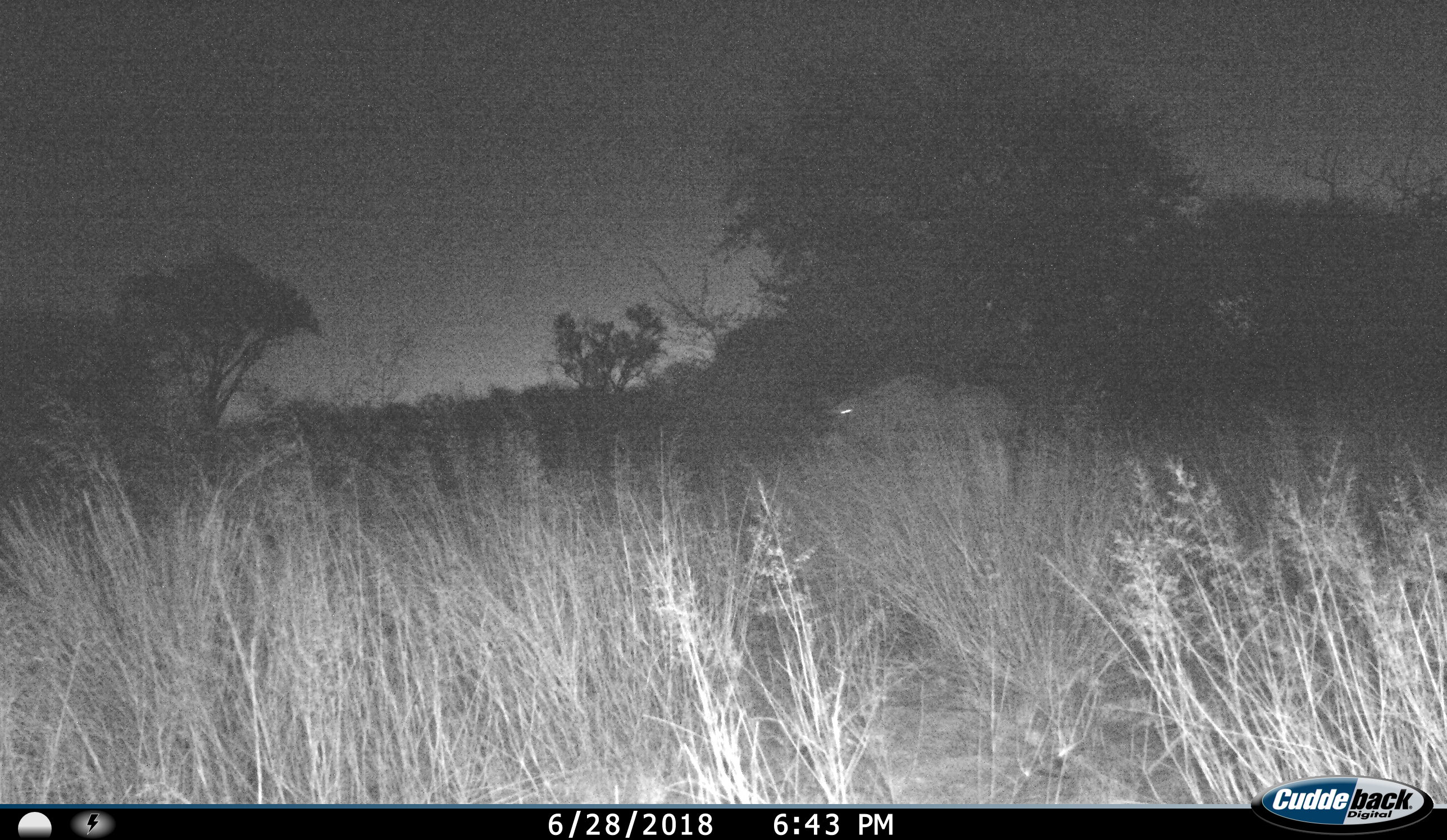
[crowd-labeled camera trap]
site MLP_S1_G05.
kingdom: Animalia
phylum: Chordata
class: Mammalia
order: Artiodactyla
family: Bovidae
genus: Oryx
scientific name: Oryx gazella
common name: gemsbok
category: oryx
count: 1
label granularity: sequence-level